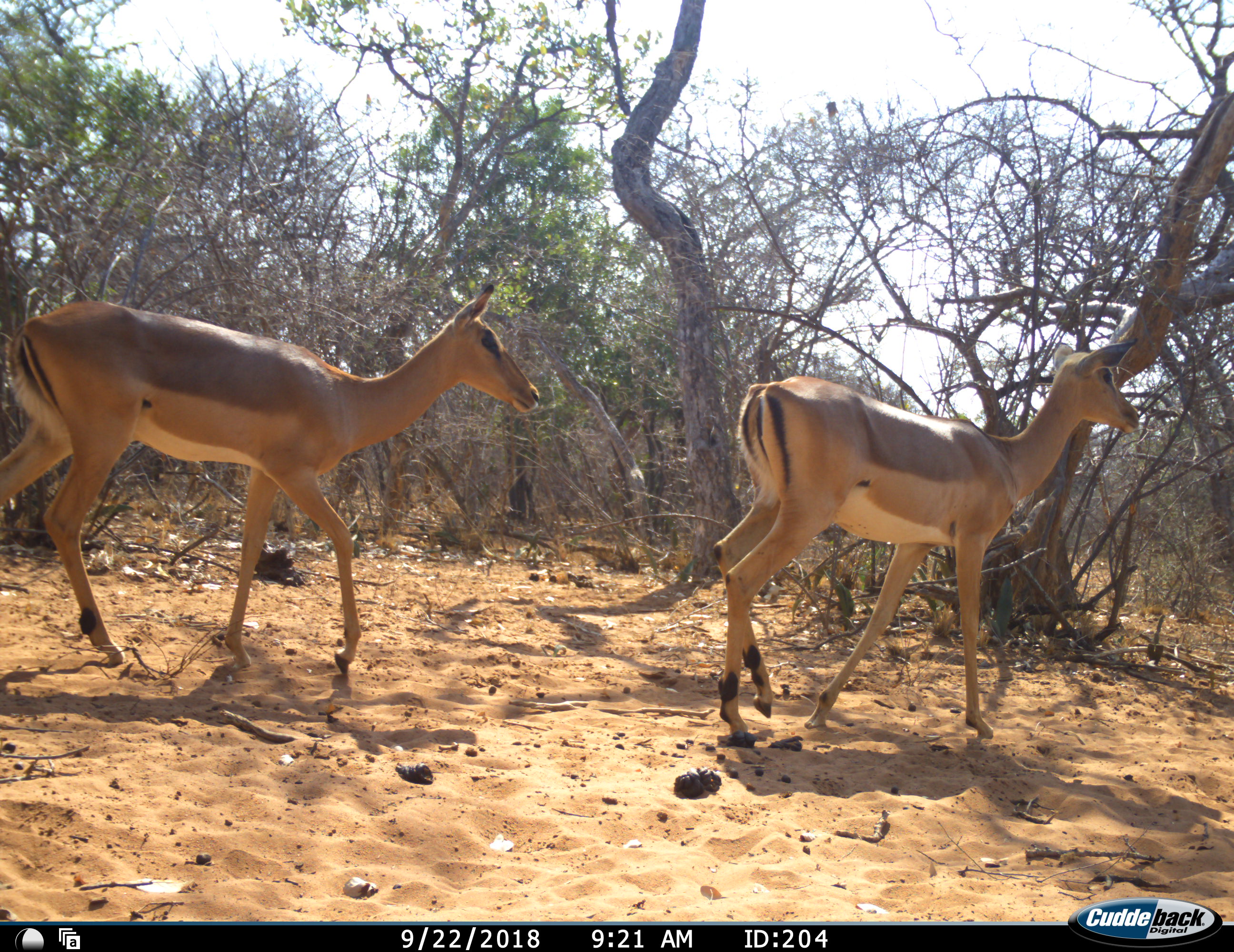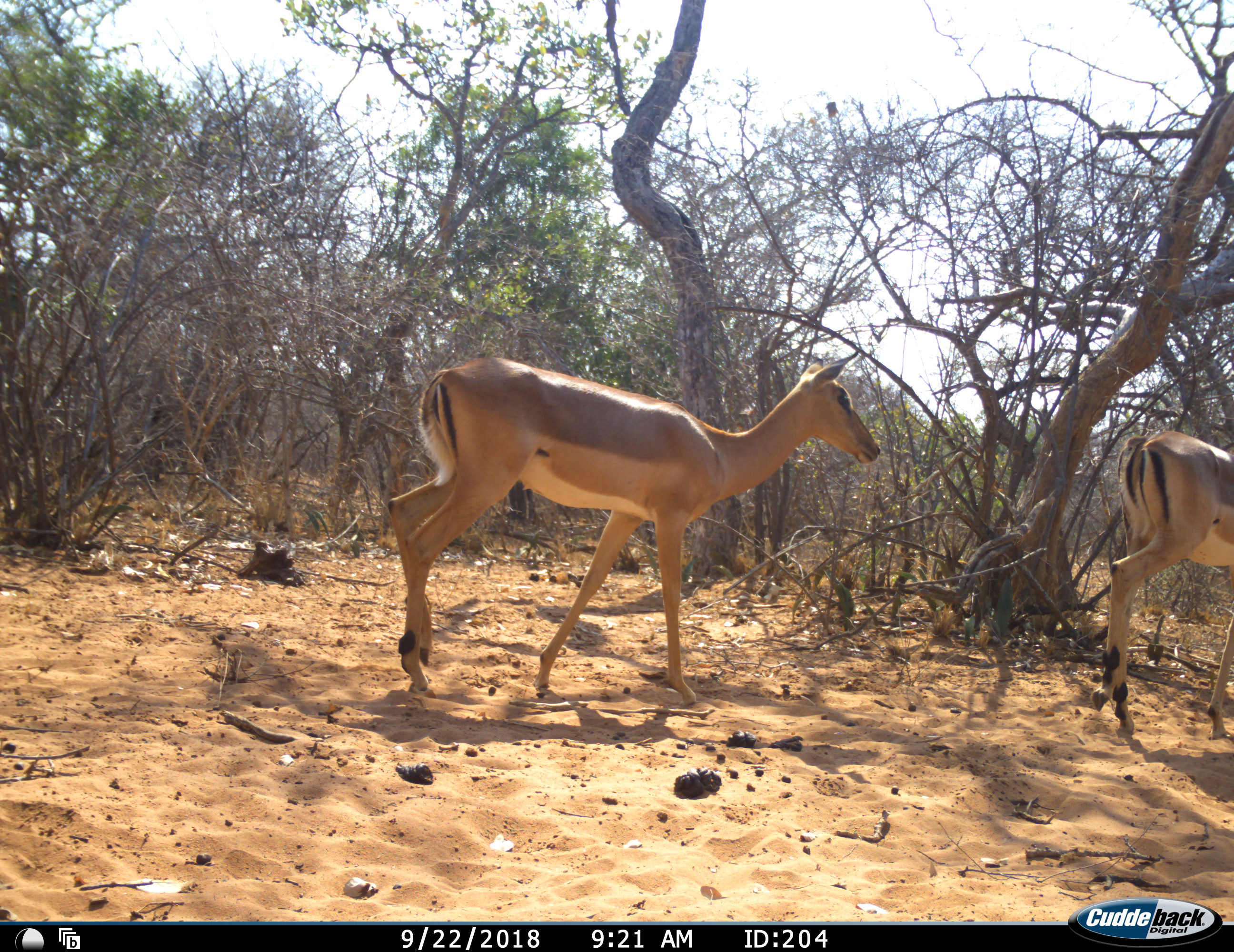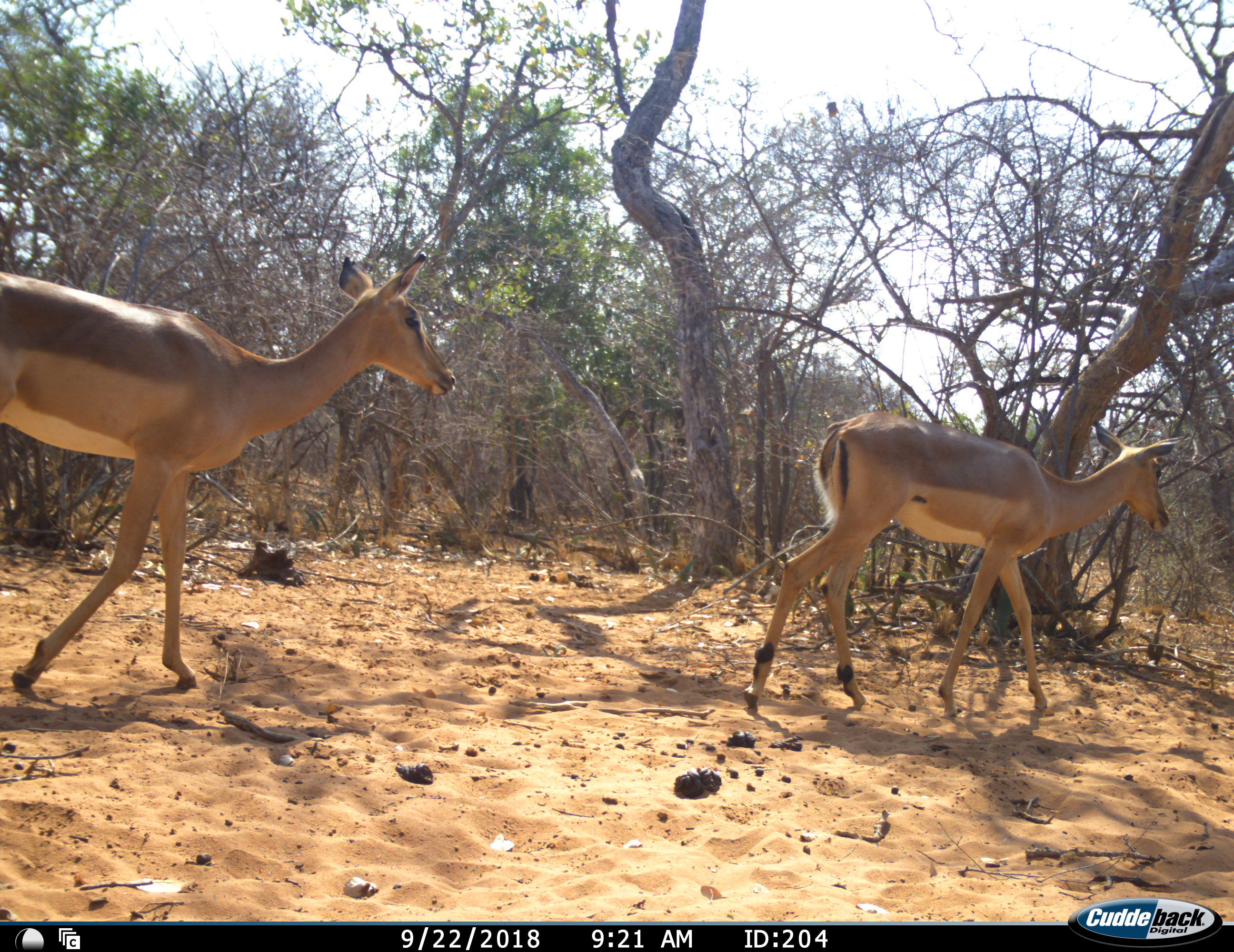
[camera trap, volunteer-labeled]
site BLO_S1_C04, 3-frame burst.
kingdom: Animalia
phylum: Chordata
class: Mammalia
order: Artiodactyla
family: Bovidae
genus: Aepyceros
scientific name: Aepyceros melampus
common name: impala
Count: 2.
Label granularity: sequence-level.